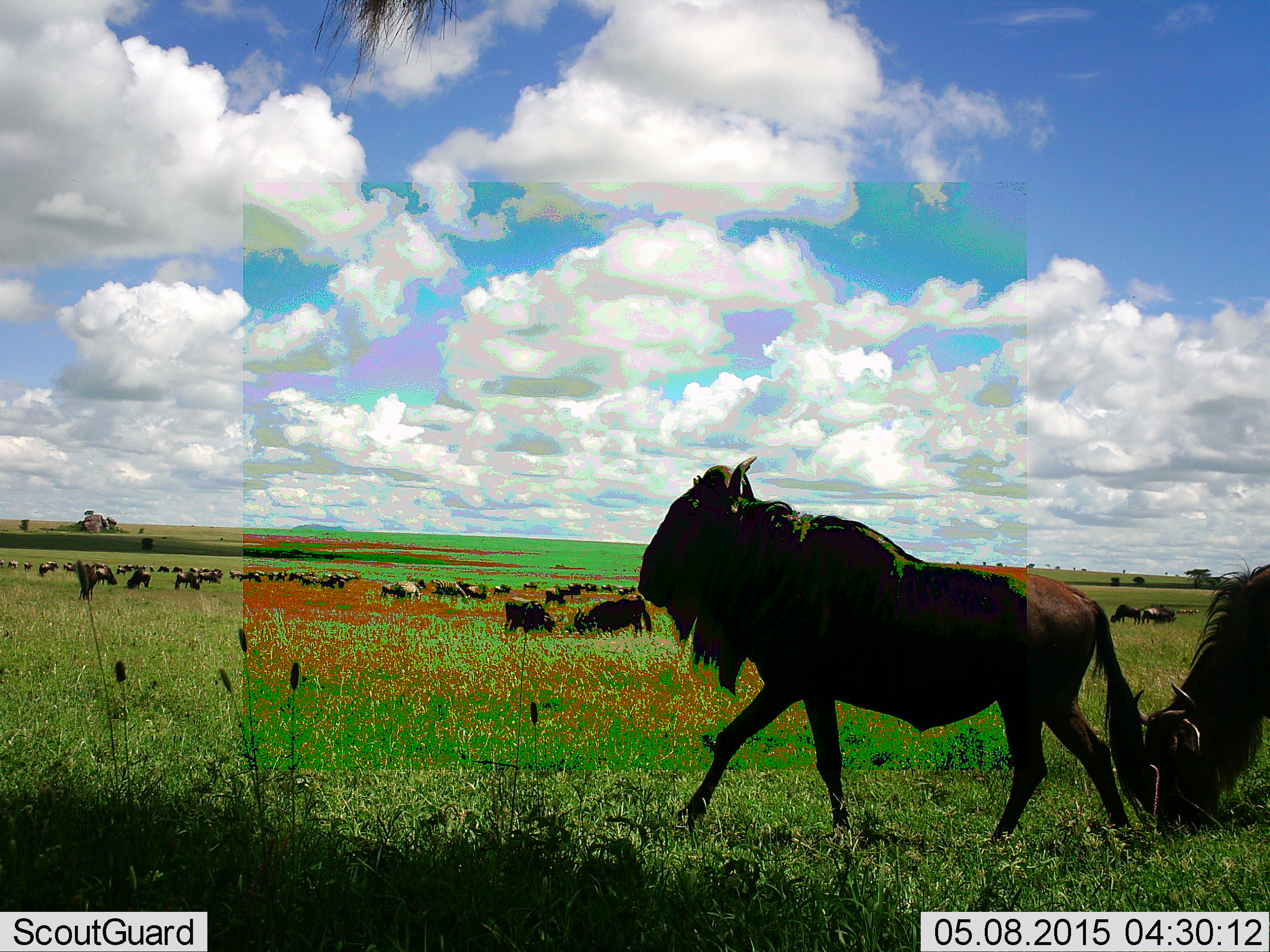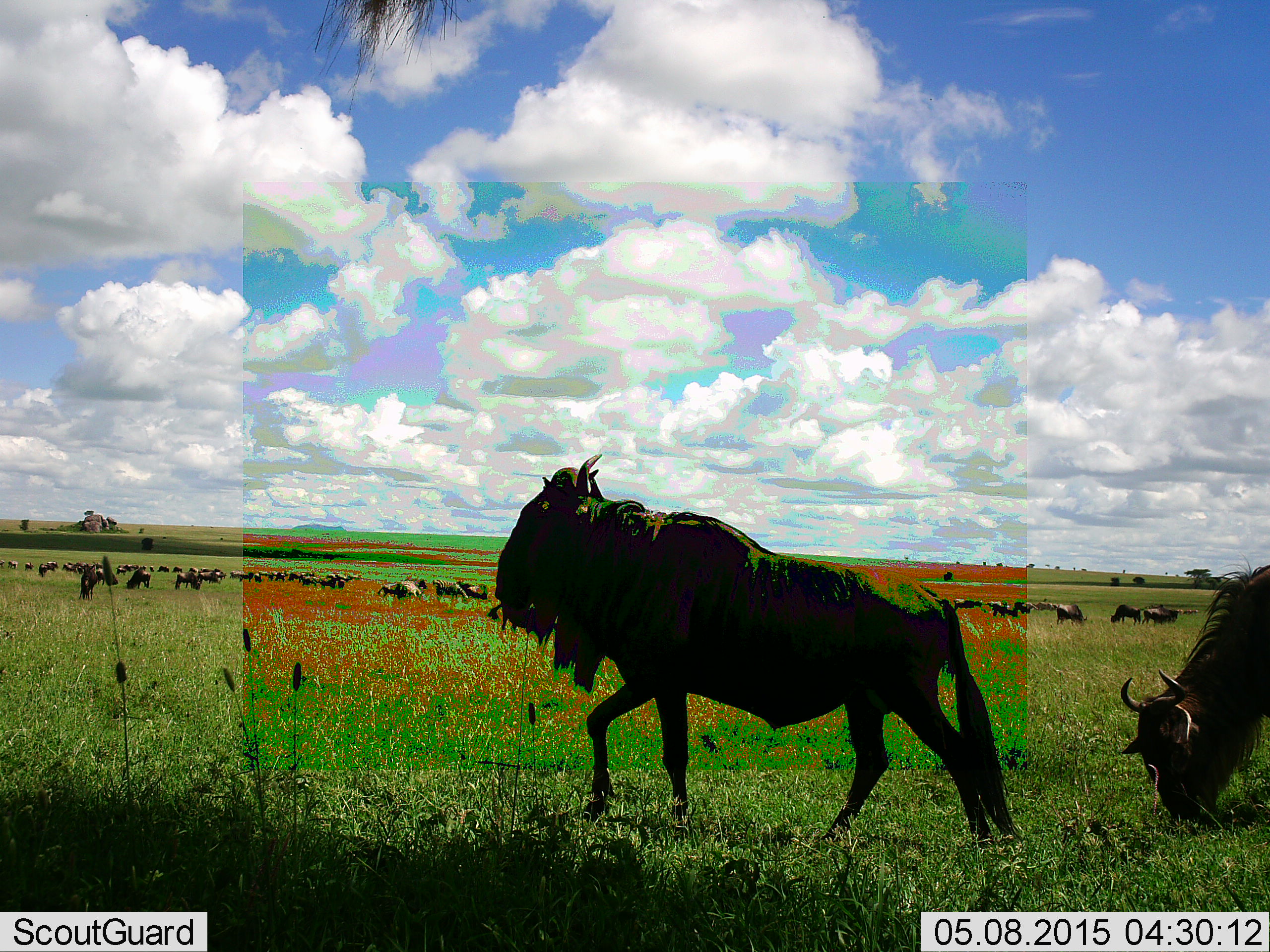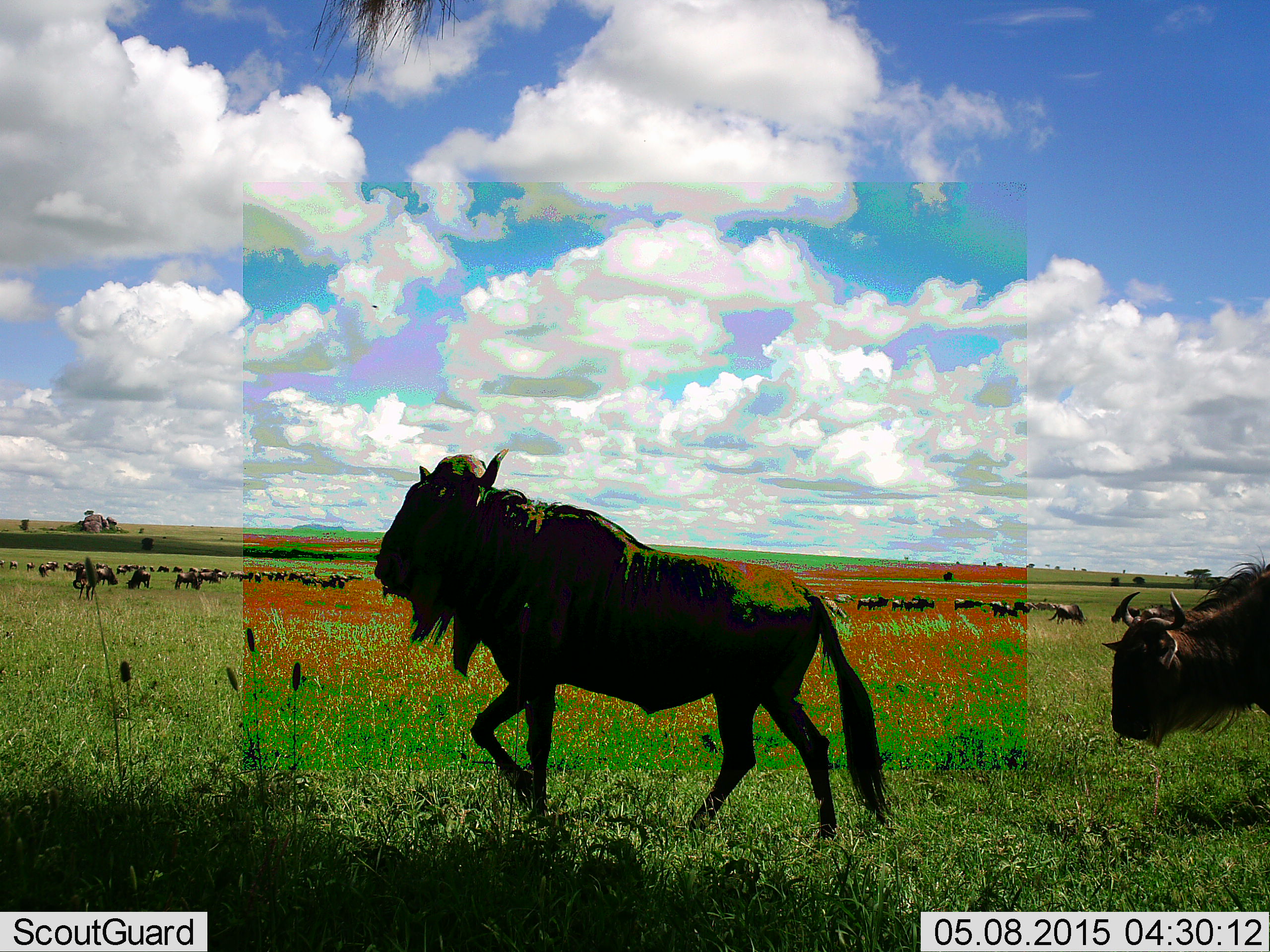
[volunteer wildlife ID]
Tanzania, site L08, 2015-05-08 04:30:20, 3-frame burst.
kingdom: Animalia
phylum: Chordata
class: Mammalia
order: Artiodactyla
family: Bovidae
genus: Connochaetes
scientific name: Connochaetes taurinus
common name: blue wildebeest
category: wildebeest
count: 51+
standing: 100%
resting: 10%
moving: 80%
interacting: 10%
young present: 0%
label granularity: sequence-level